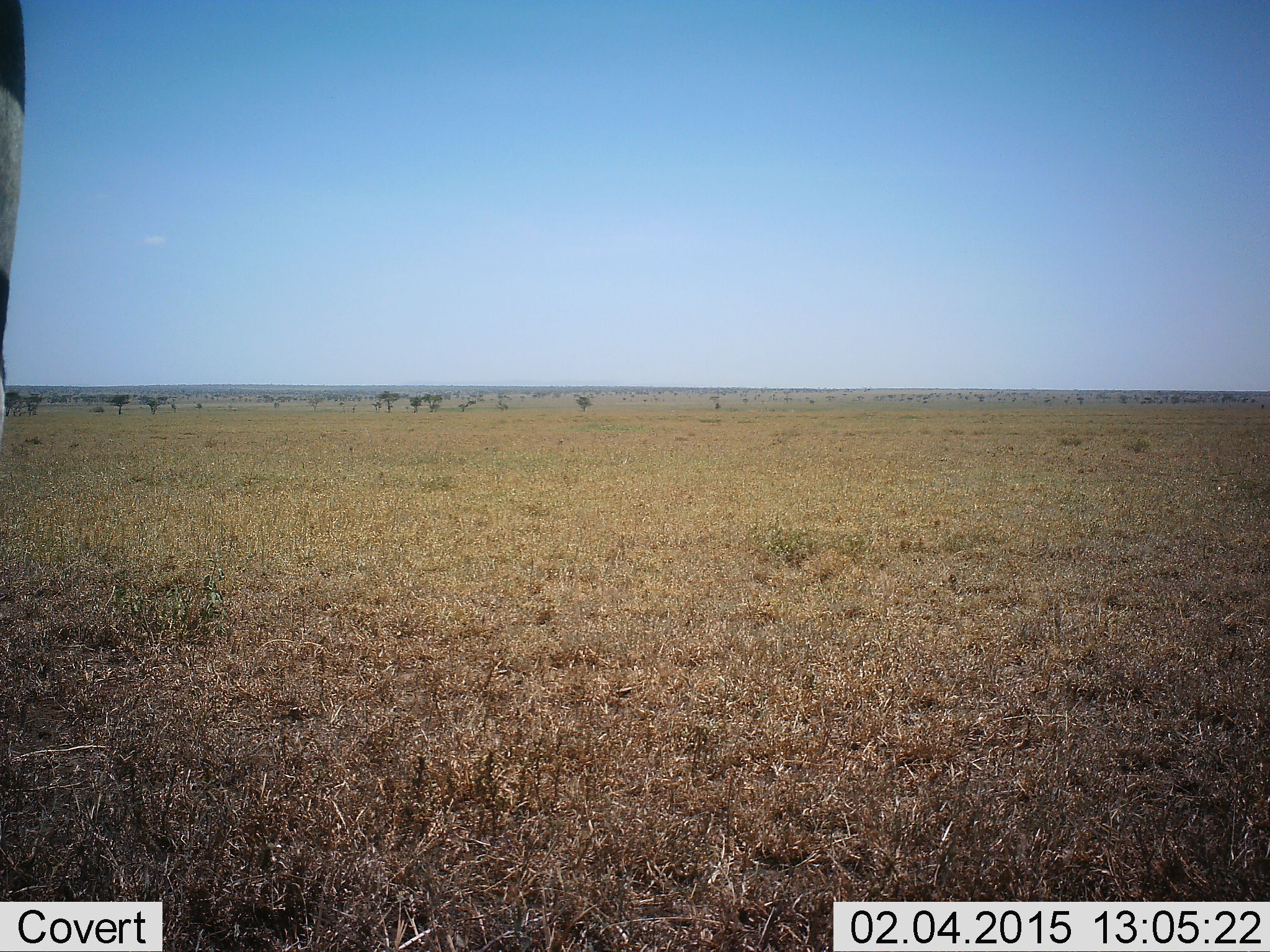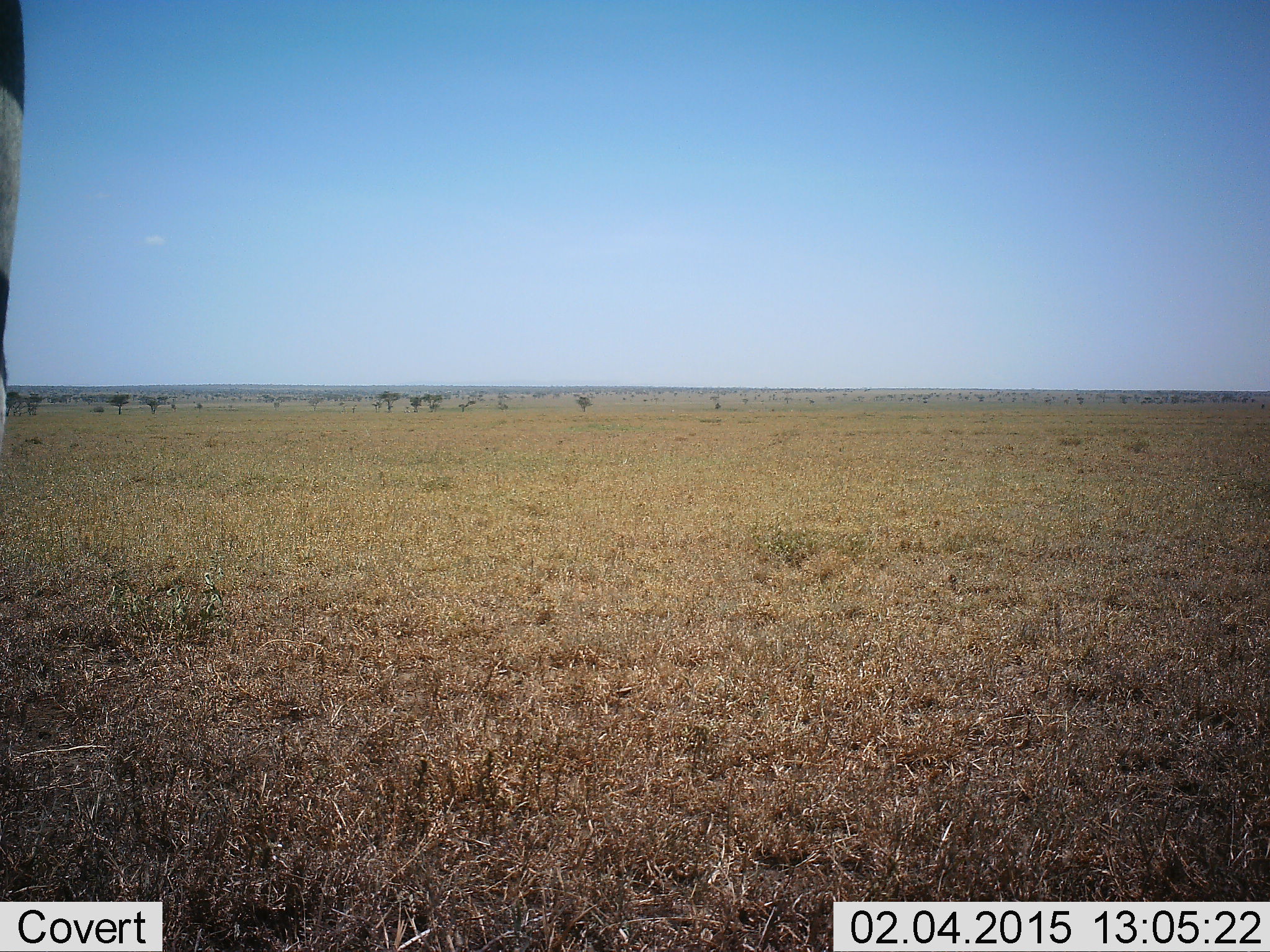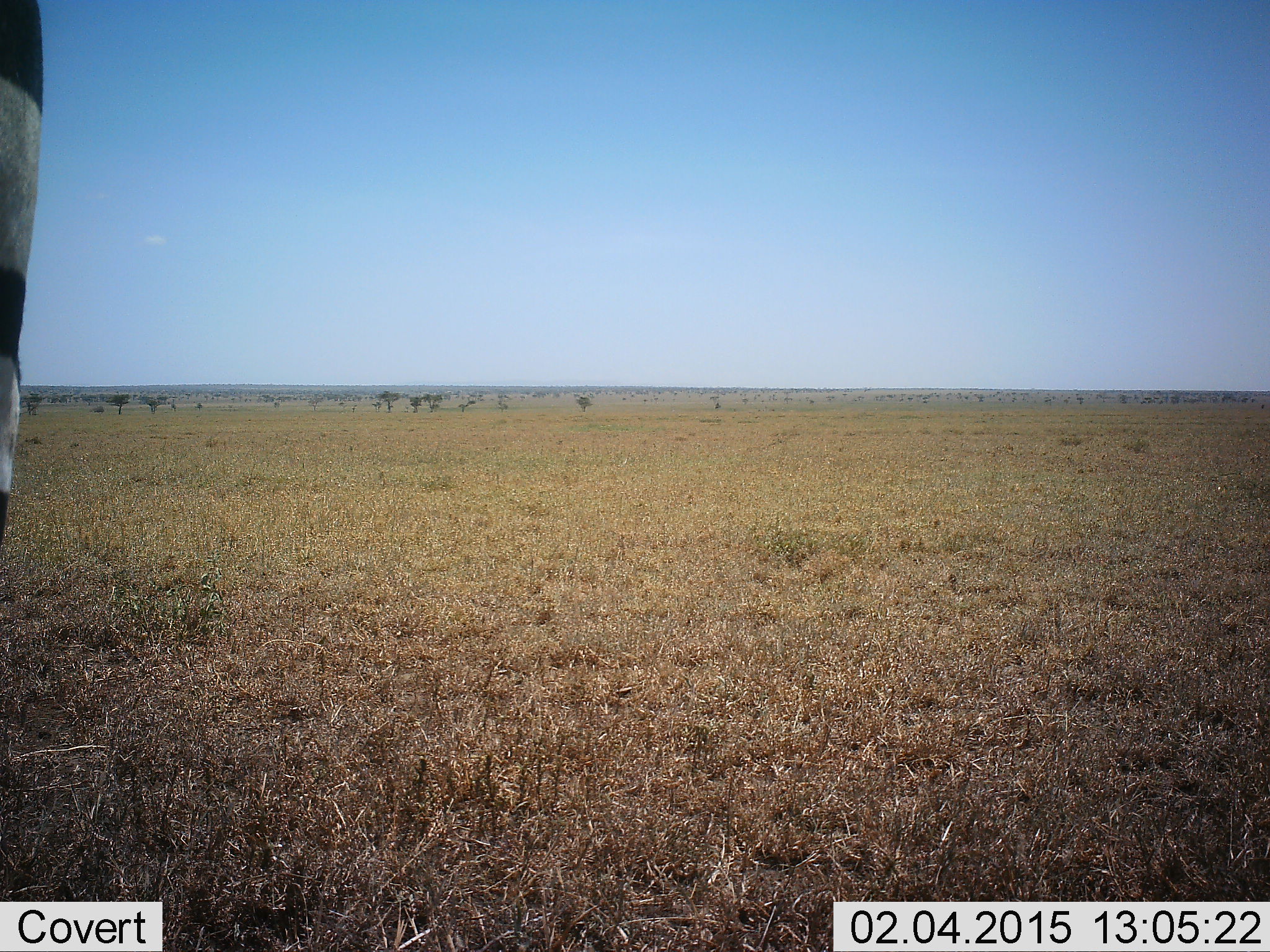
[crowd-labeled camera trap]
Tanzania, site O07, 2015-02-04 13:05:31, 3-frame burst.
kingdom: Animalia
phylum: Chordata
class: Mammalia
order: Perissodactyla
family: Equidae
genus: Equus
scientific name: Equus quagga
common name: plains zebra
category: zebra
Zebra (plains zebra) (Equus quagga), count 1. Behavior (volunteer vote fractions): standing 100%, resting 0%, moving 0%, interacting 0%. Young present (vote fraction): 0%. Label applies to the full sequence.